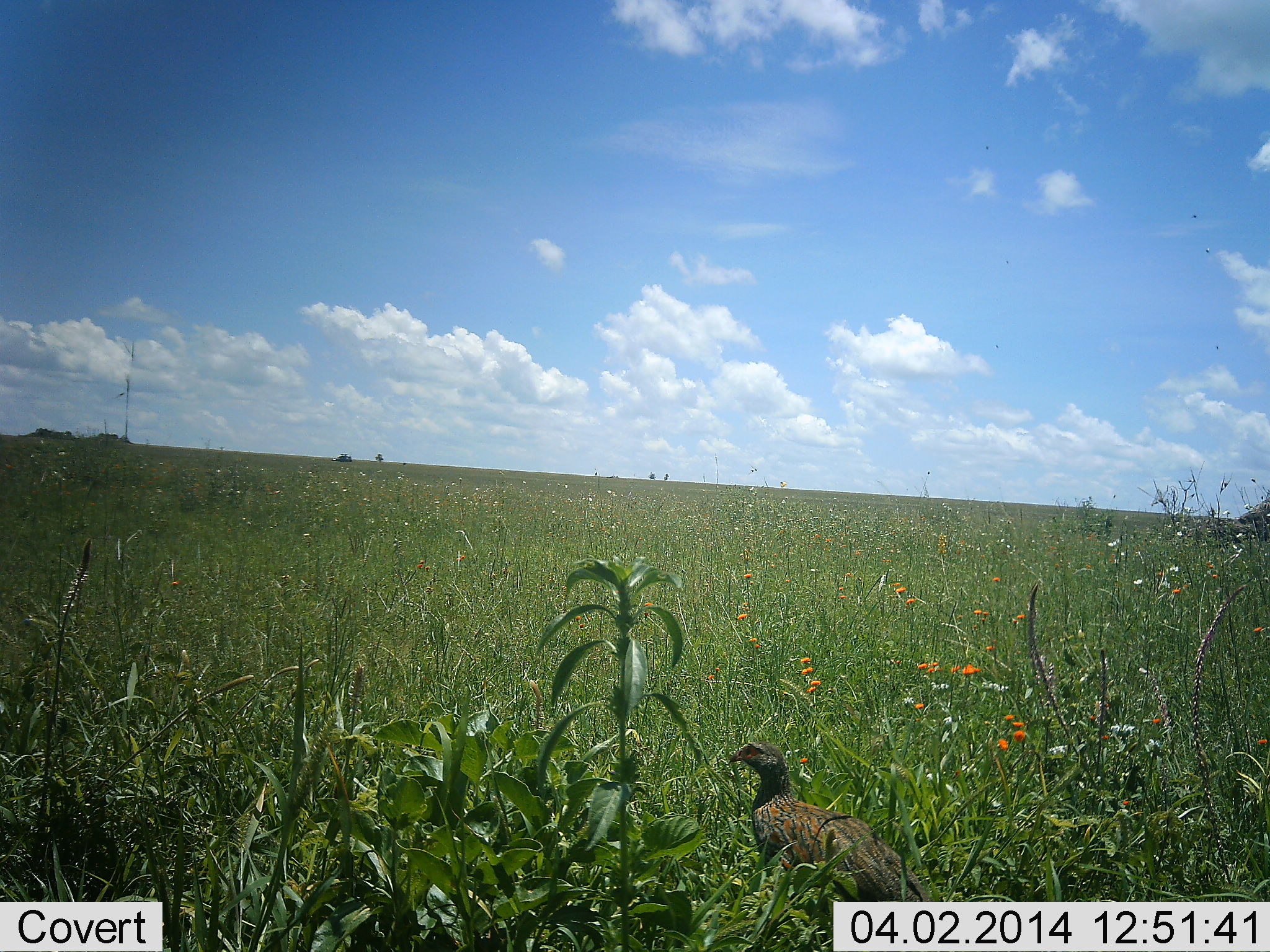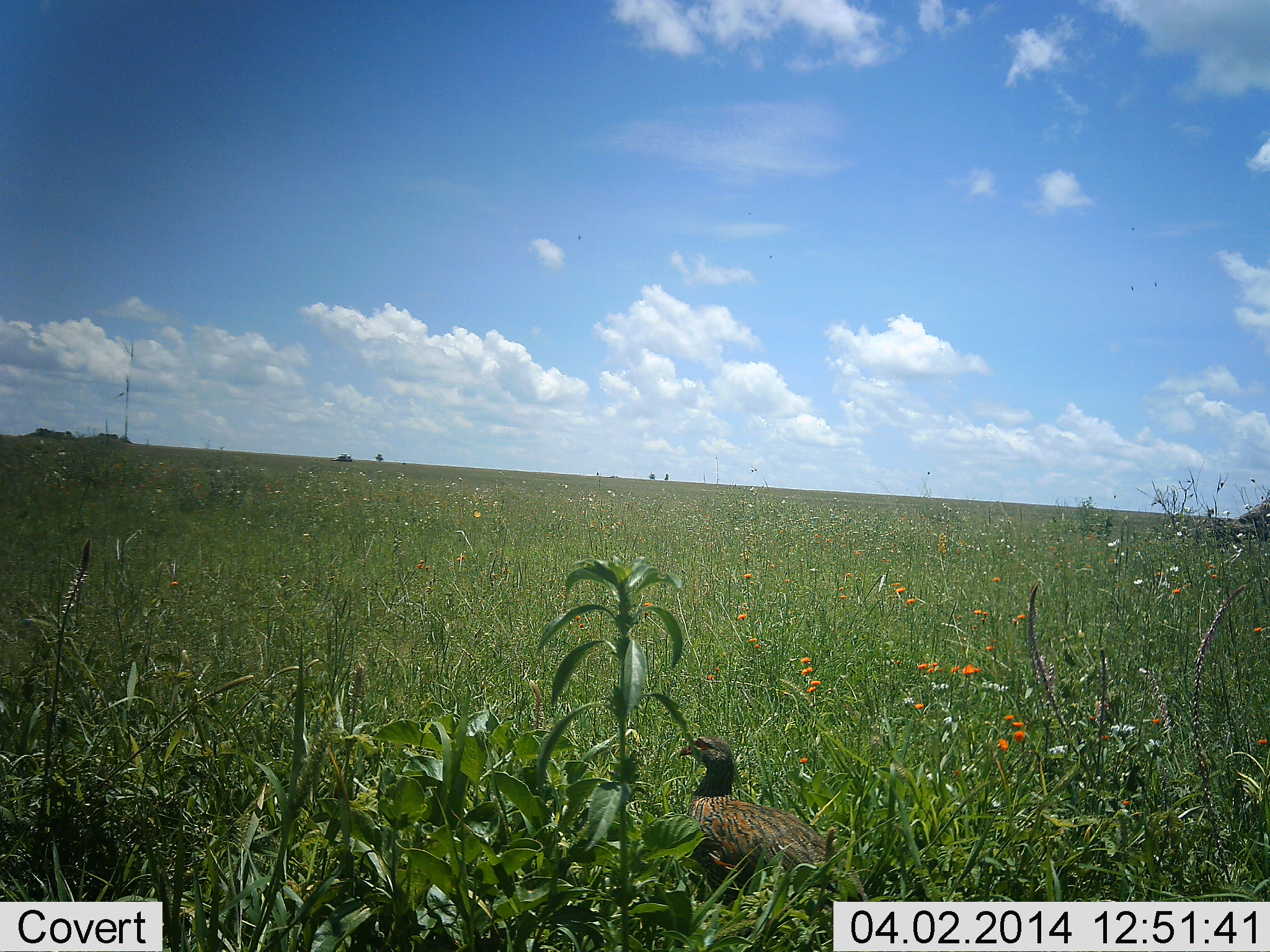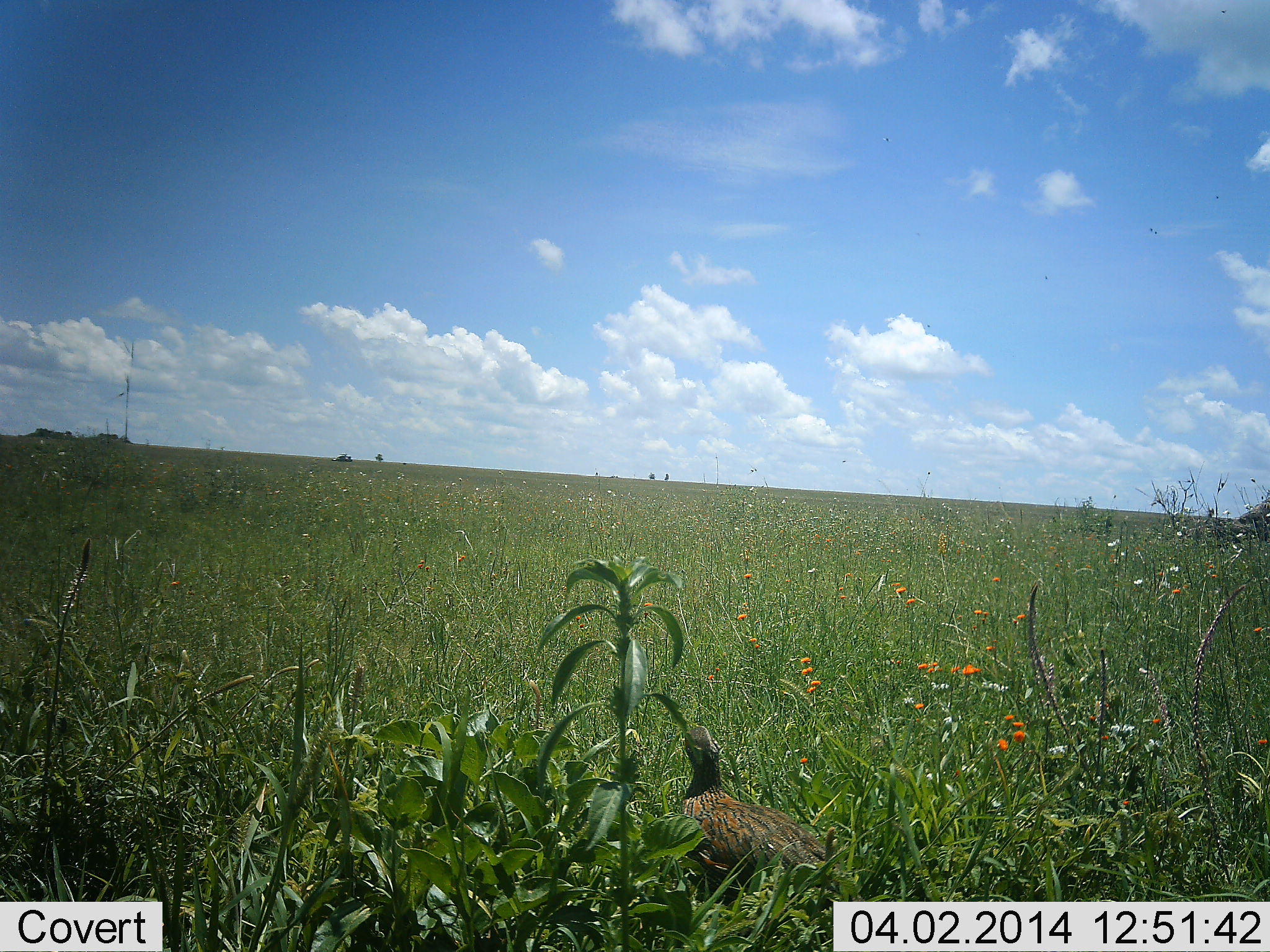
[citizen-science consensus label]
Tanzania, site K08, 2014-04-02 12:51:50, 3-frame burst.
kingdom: Animalia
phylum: Chordata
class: Aves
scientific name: Aves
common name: bird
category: otherbird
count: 1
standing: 40%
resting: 0%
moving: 70%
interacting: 0%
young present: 0%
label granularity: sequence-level